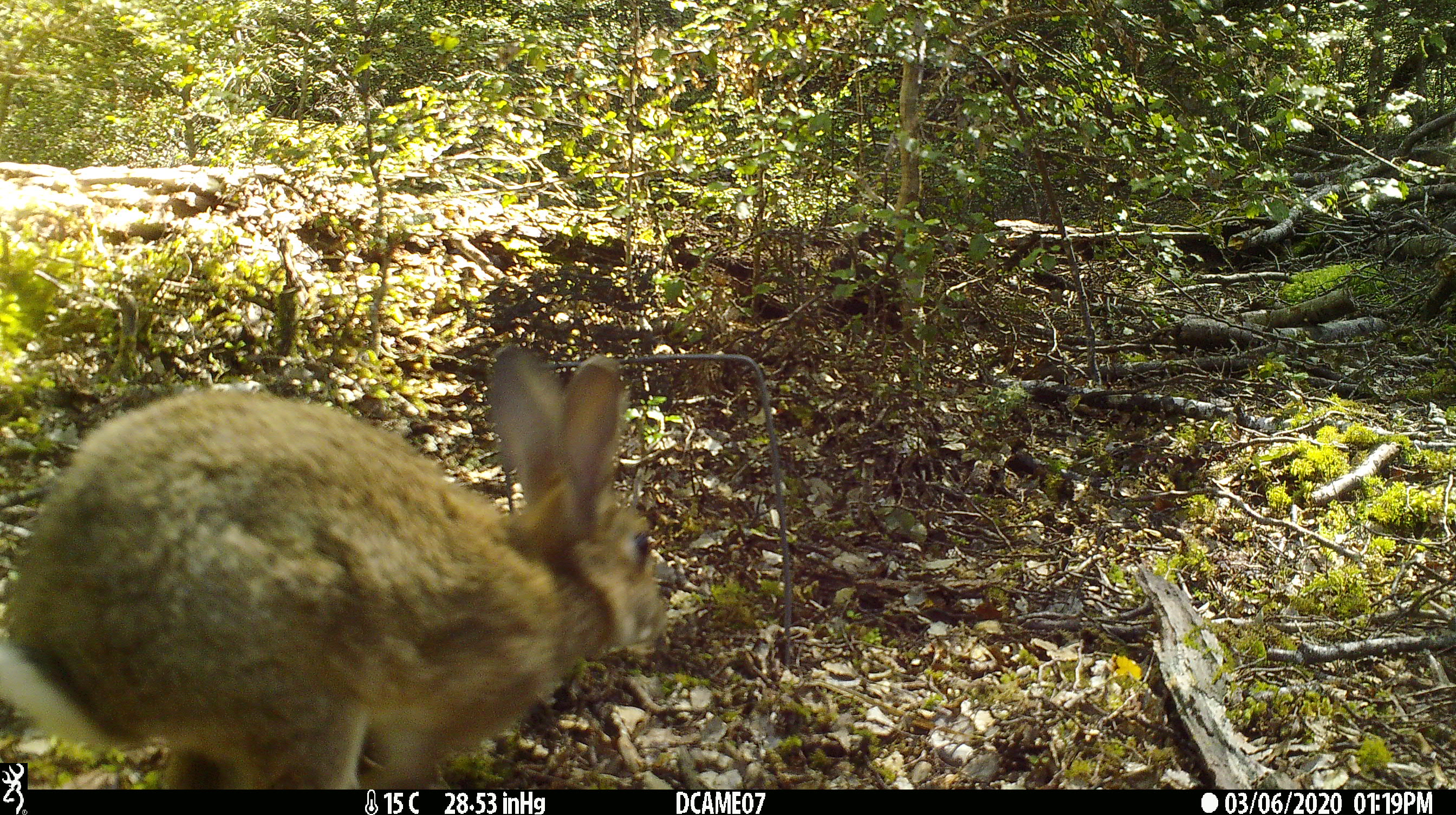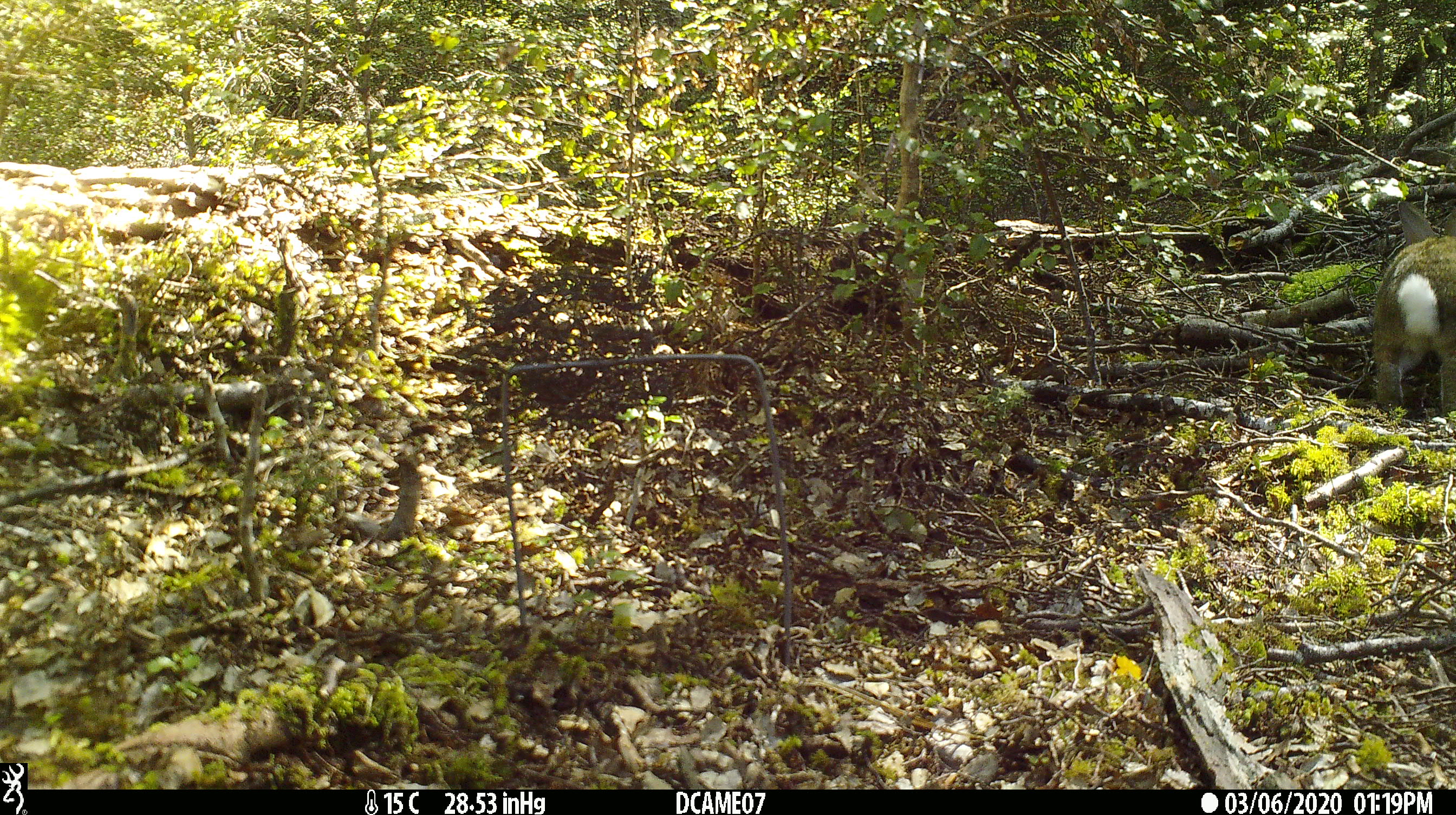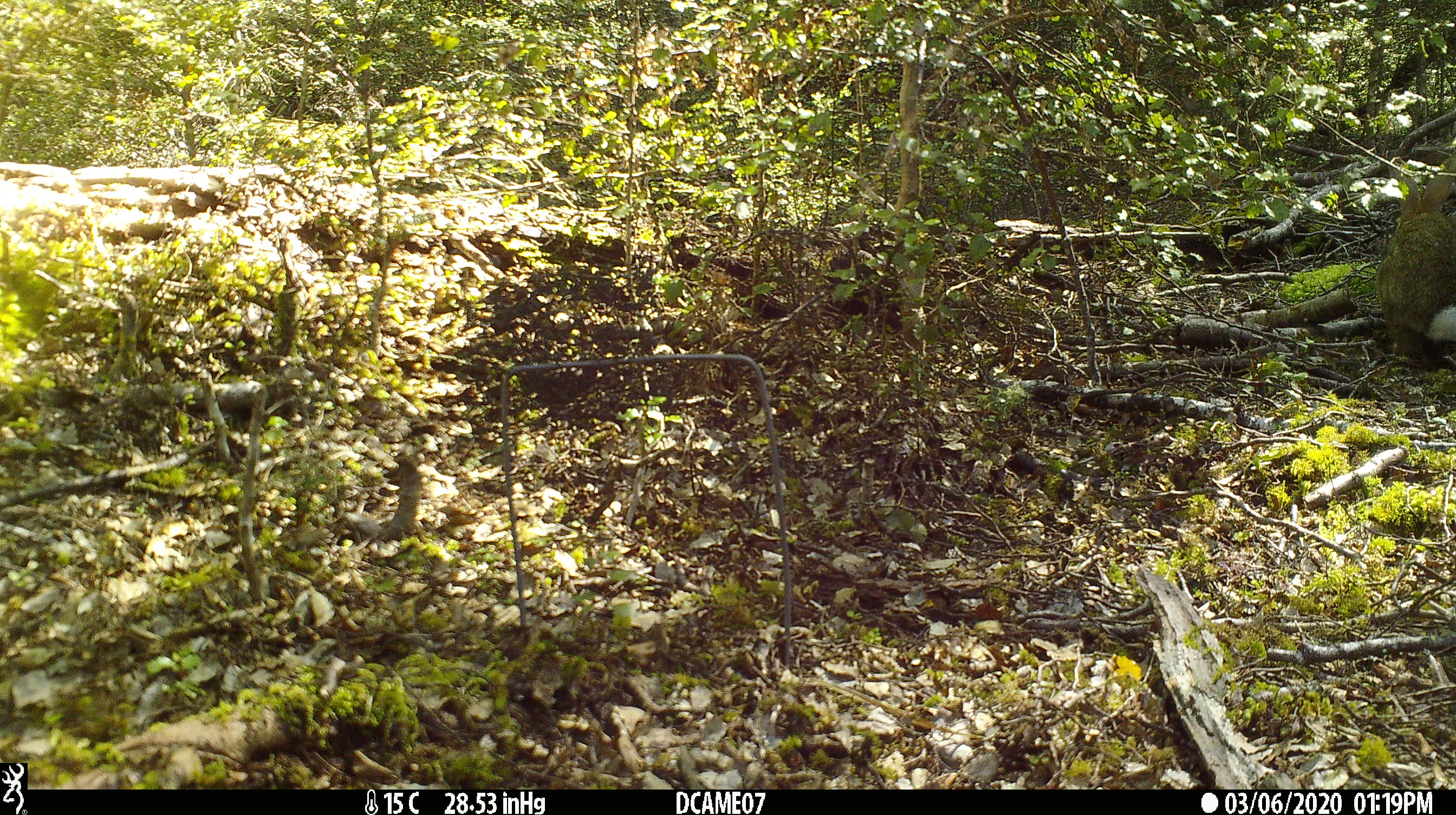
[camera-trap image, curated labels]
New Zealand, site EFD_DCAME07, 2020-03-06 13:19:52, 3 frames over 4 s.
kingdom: Animalia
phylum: Chordata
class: Mammalia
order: Lagomorpha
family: Leporidae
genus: Oryctolagus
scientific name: Oryctolagus cuniculus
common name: european rabbit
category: rabbit